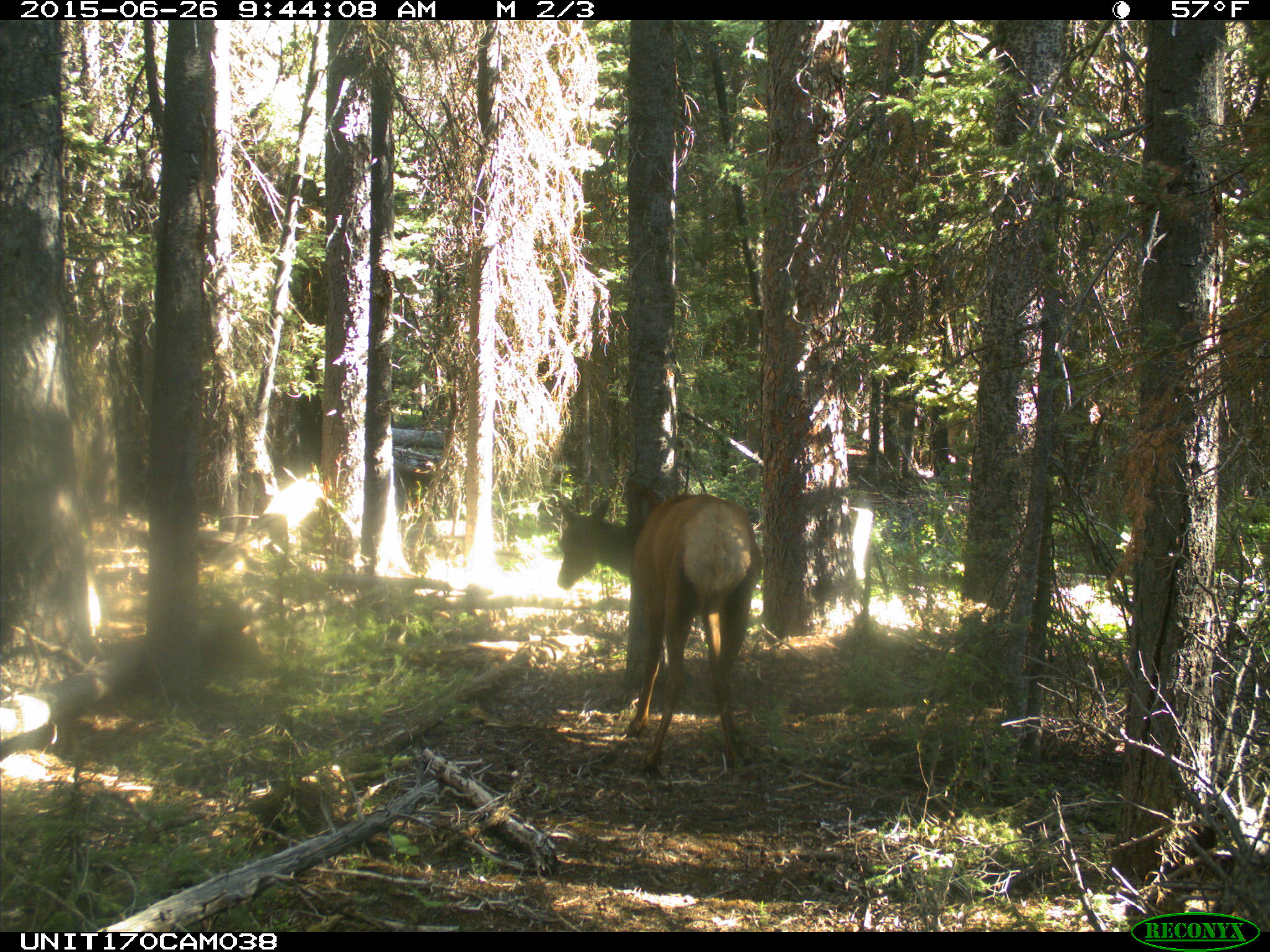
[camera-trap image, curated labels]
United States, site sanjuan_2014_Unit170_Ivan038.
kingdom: Animalia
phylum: Chordata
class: Mammalia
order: Artiodactyla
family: Cervidae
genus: Cervus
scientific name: Cervus elaphus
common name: red deer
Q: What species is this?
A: Cervus elaphus (red deer).